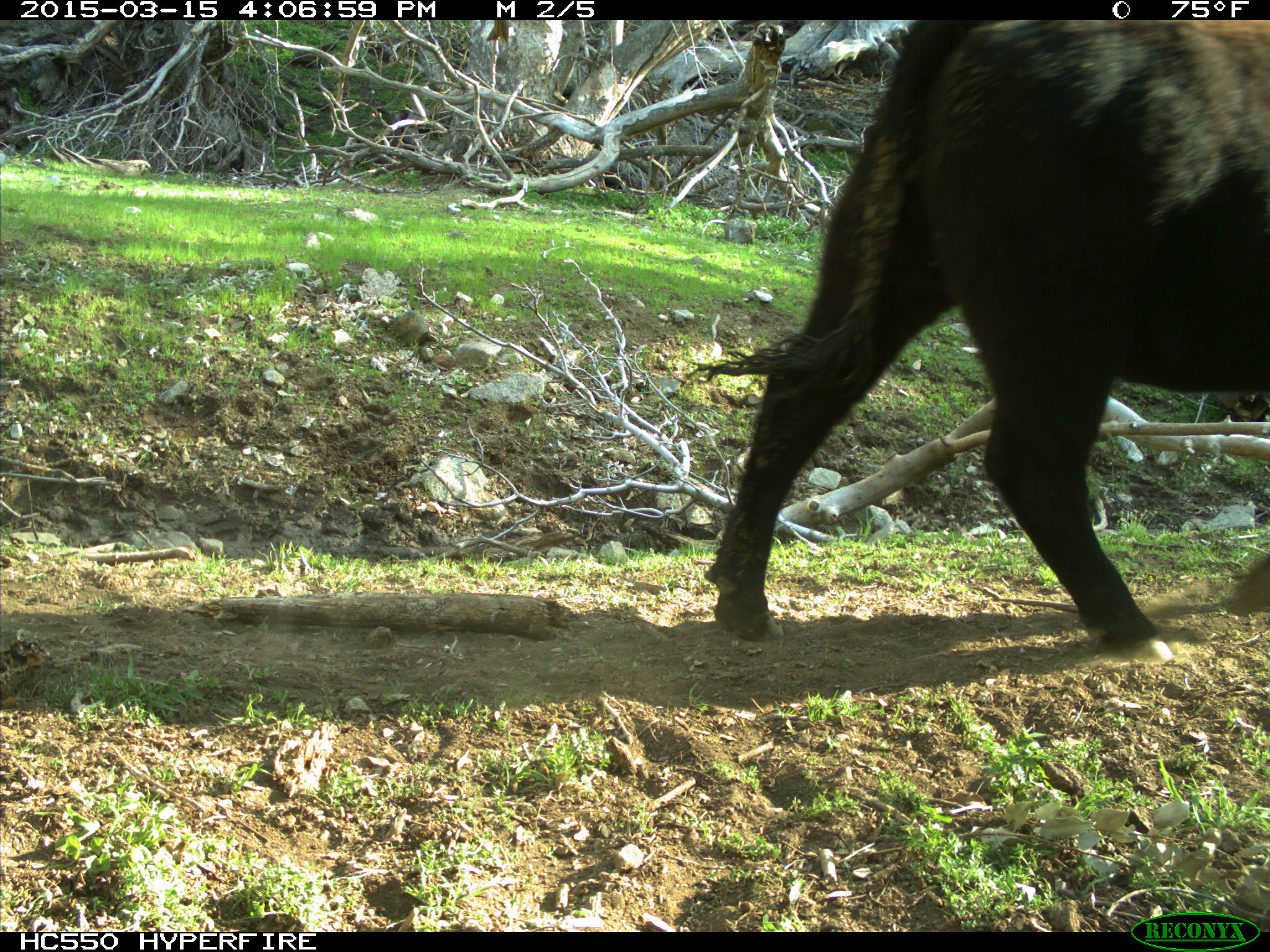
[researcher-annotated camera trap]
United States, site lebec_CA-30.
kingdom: Animalia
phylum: Chordata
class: Mammalia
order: Artiodactyla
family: Bovidae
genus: Bos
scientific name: Bos taurus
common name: domestic cow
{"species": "Bos taurus (domestic cow)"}